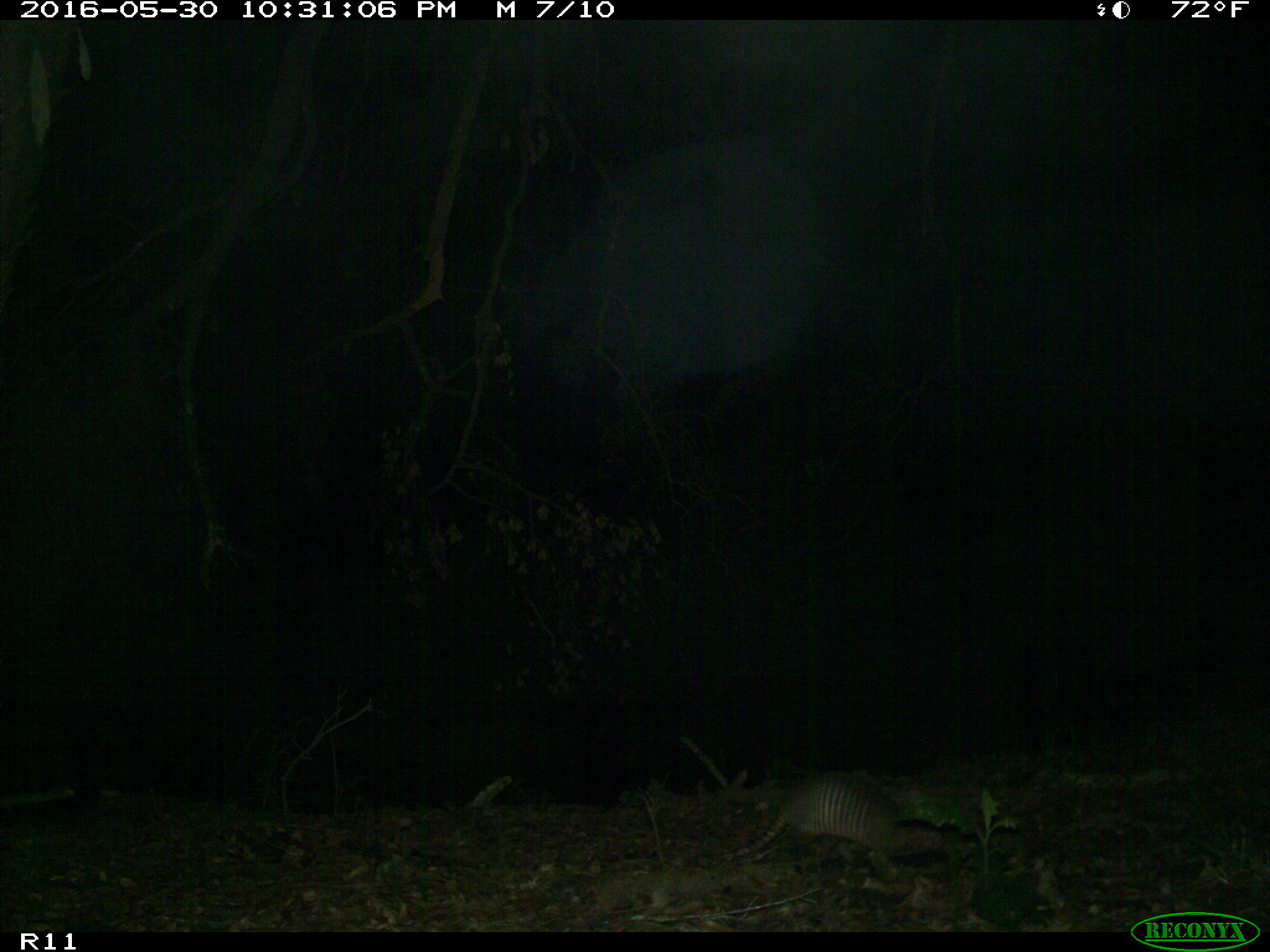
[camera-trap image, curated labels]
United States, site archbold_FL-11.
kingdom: Animalia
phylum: Chordata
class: Mammalia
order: Cingulata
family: Dasypodidae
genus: Dasypus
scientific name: Dasypus novemcinctus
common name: nine-banded armadillo